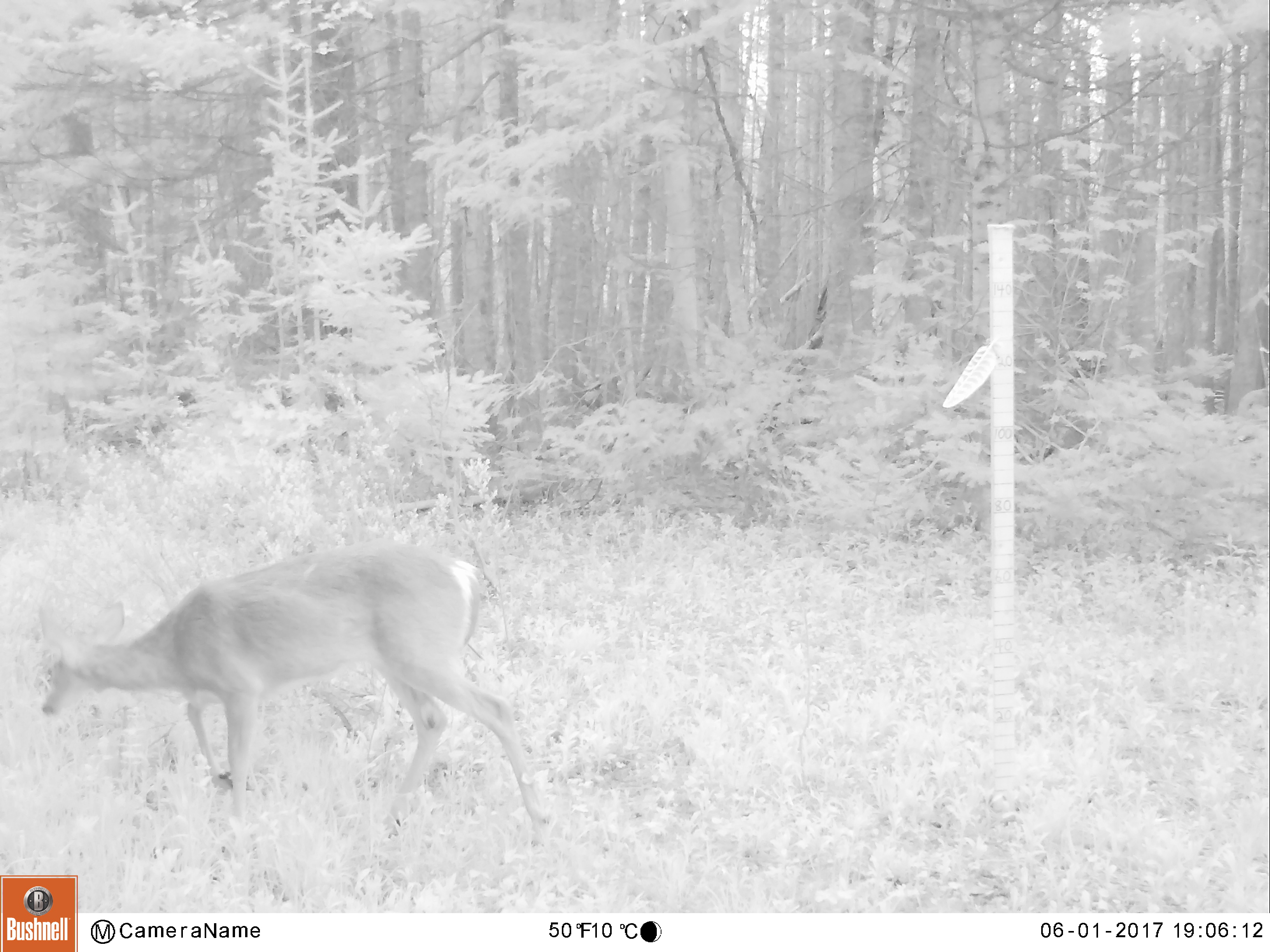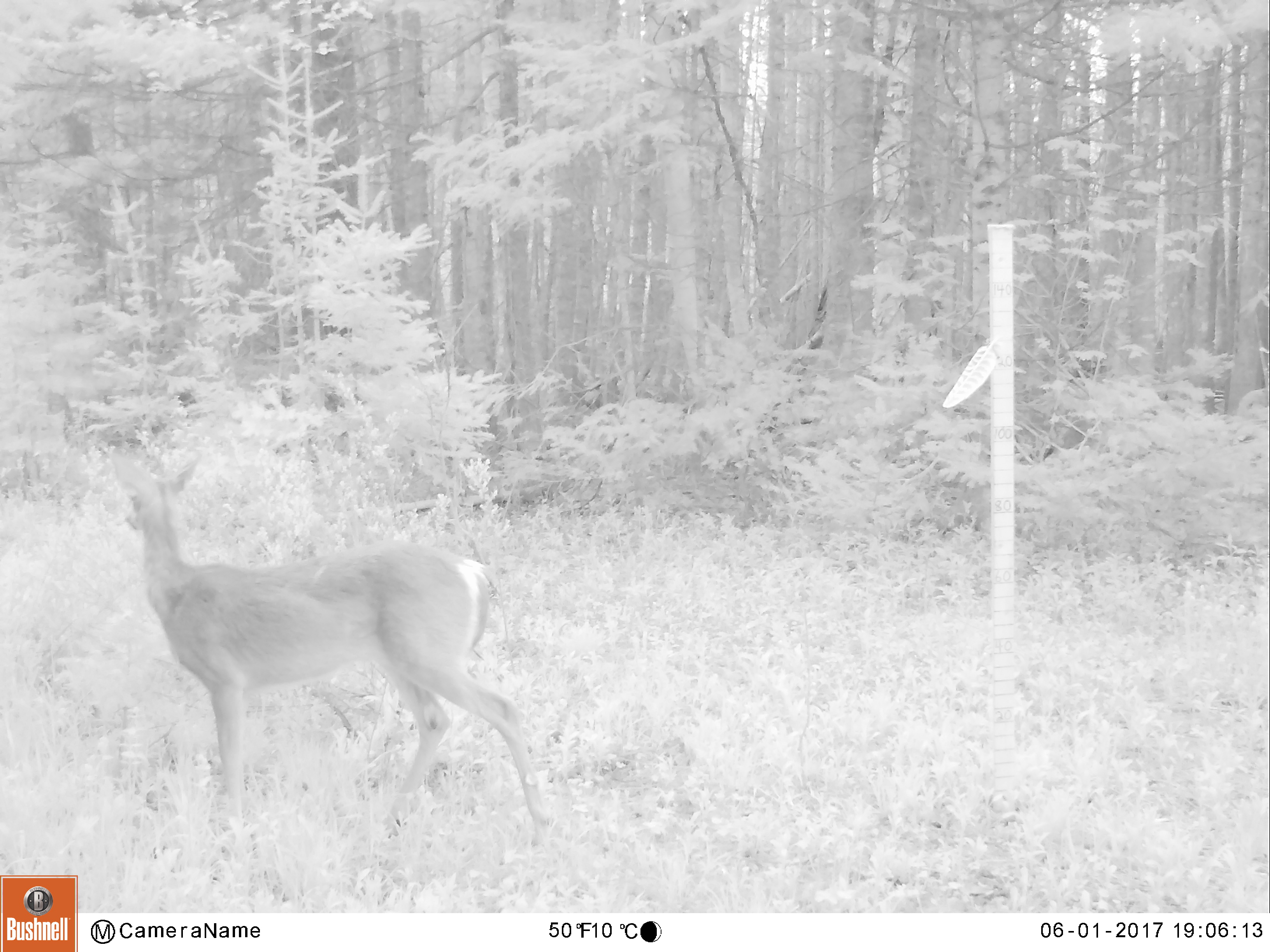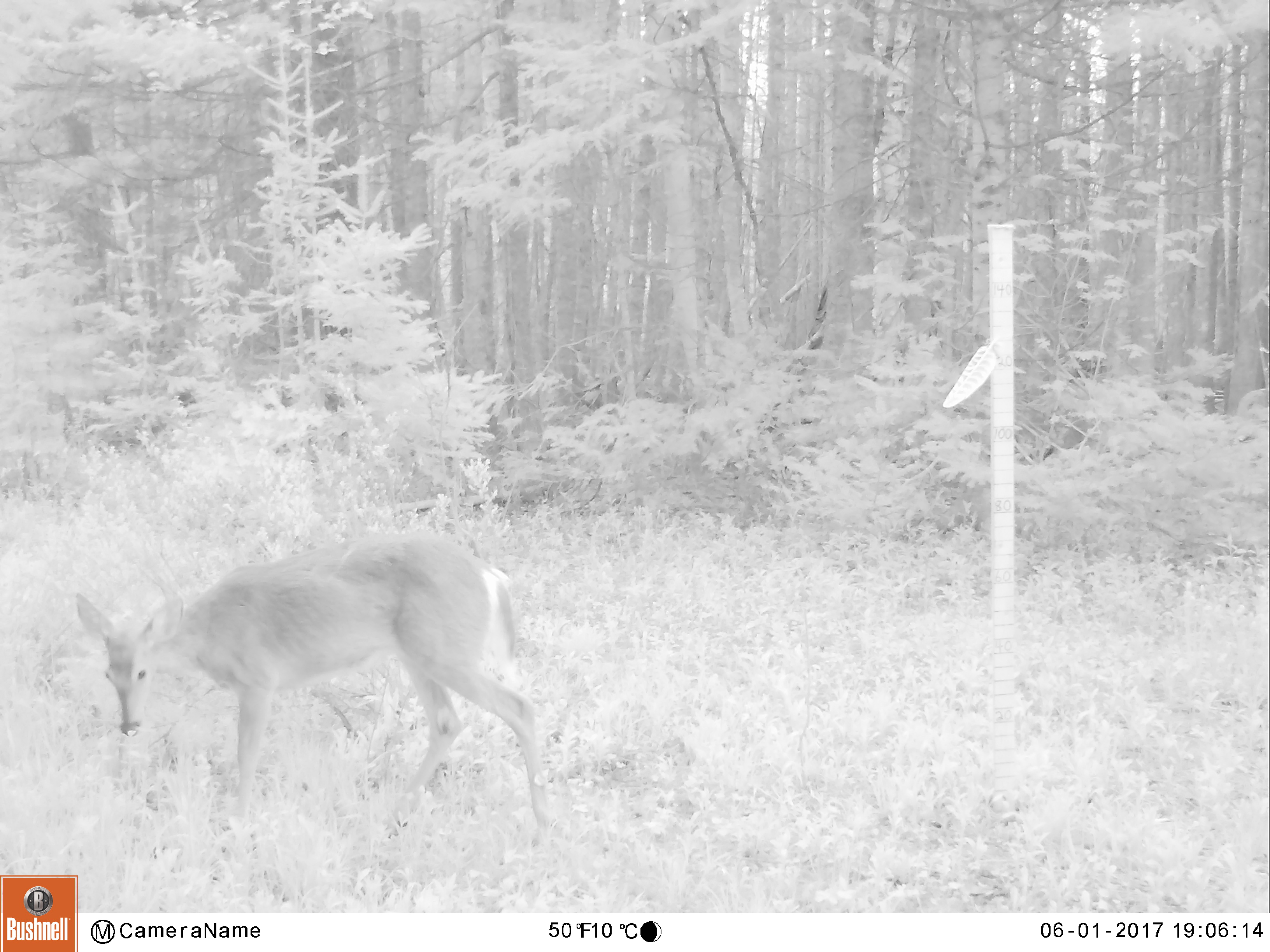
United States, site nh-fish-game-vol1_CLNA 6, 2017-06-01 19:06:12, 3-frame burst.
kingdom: Animalia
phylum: Chordata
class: Mammalia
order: Artiodactyla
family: Cervidae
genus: Odocoileus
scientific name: Odocoileus virginianus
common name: white-tailed deer